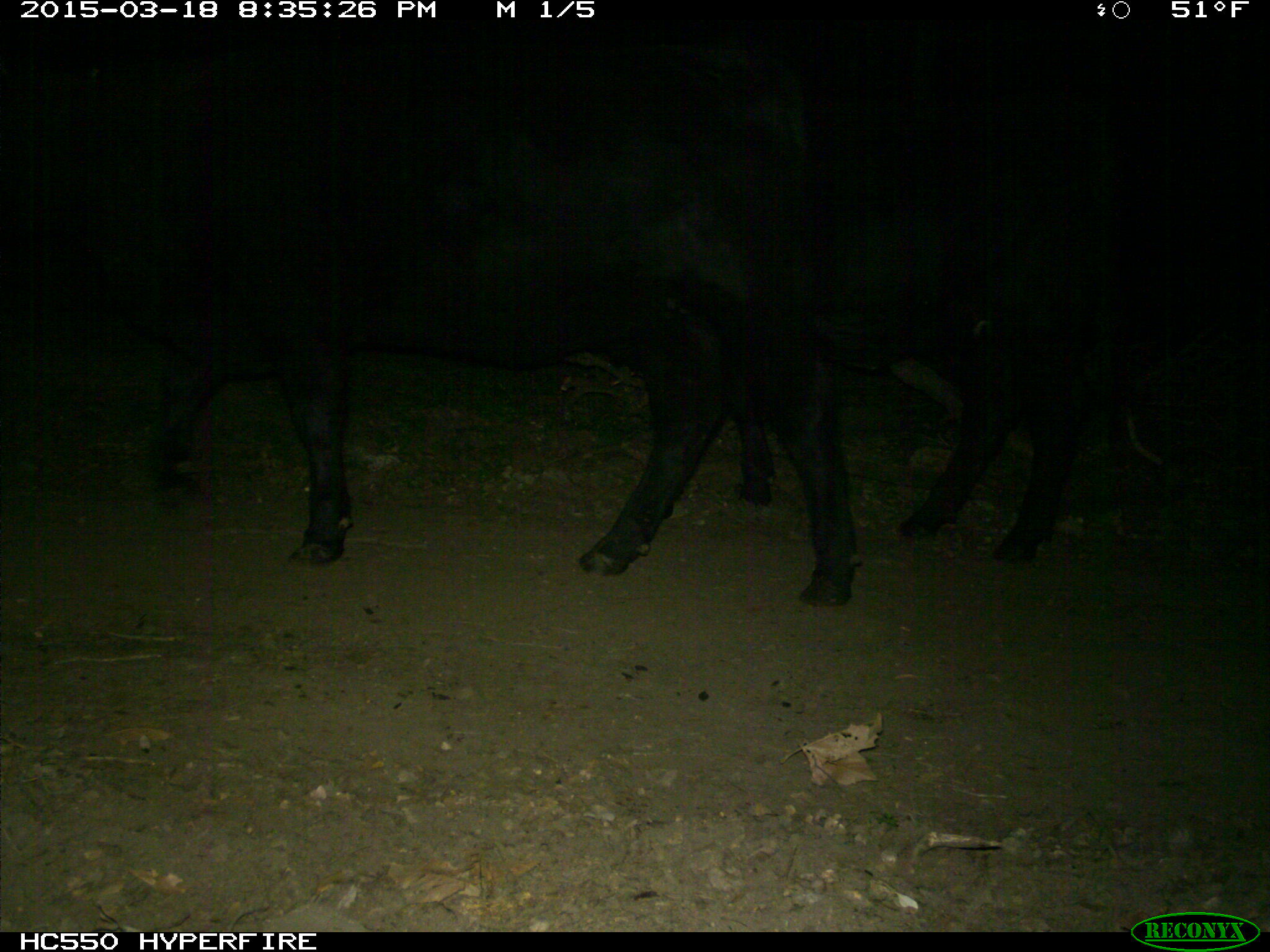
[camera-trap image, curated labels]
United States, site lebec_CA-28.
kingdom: Animalia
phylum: Chordata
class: Mammalia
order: Artiodactyla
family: Bovidae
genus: Bos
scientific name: Bos taurus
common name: domestic cow